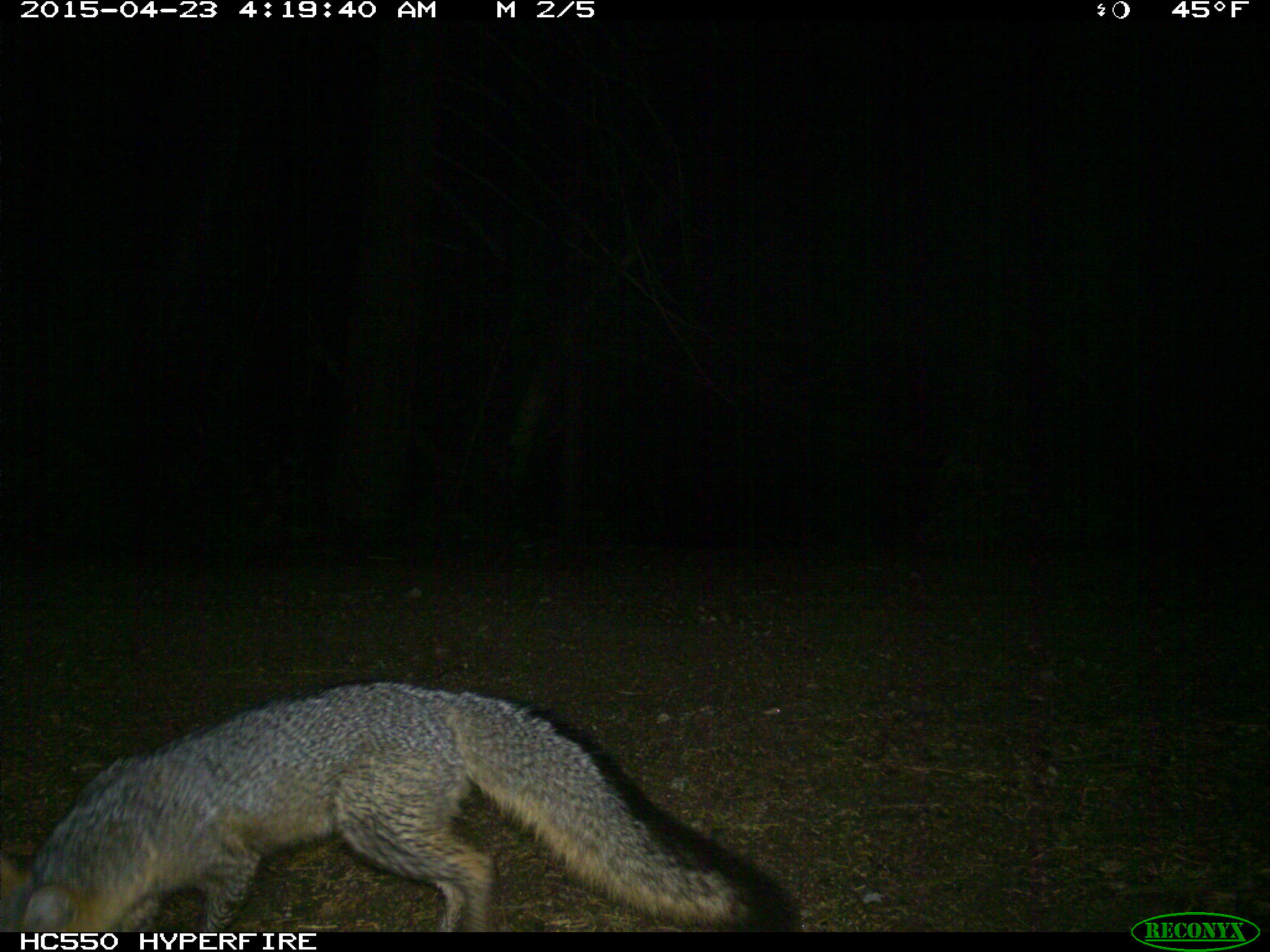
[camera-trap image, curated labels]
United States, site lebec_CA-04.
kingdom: Animalia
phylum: Chordata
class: Mammalia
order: Carnivora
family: Canidae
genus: Urocyon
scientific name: Urocyon cinereoargenteus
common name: gray fox